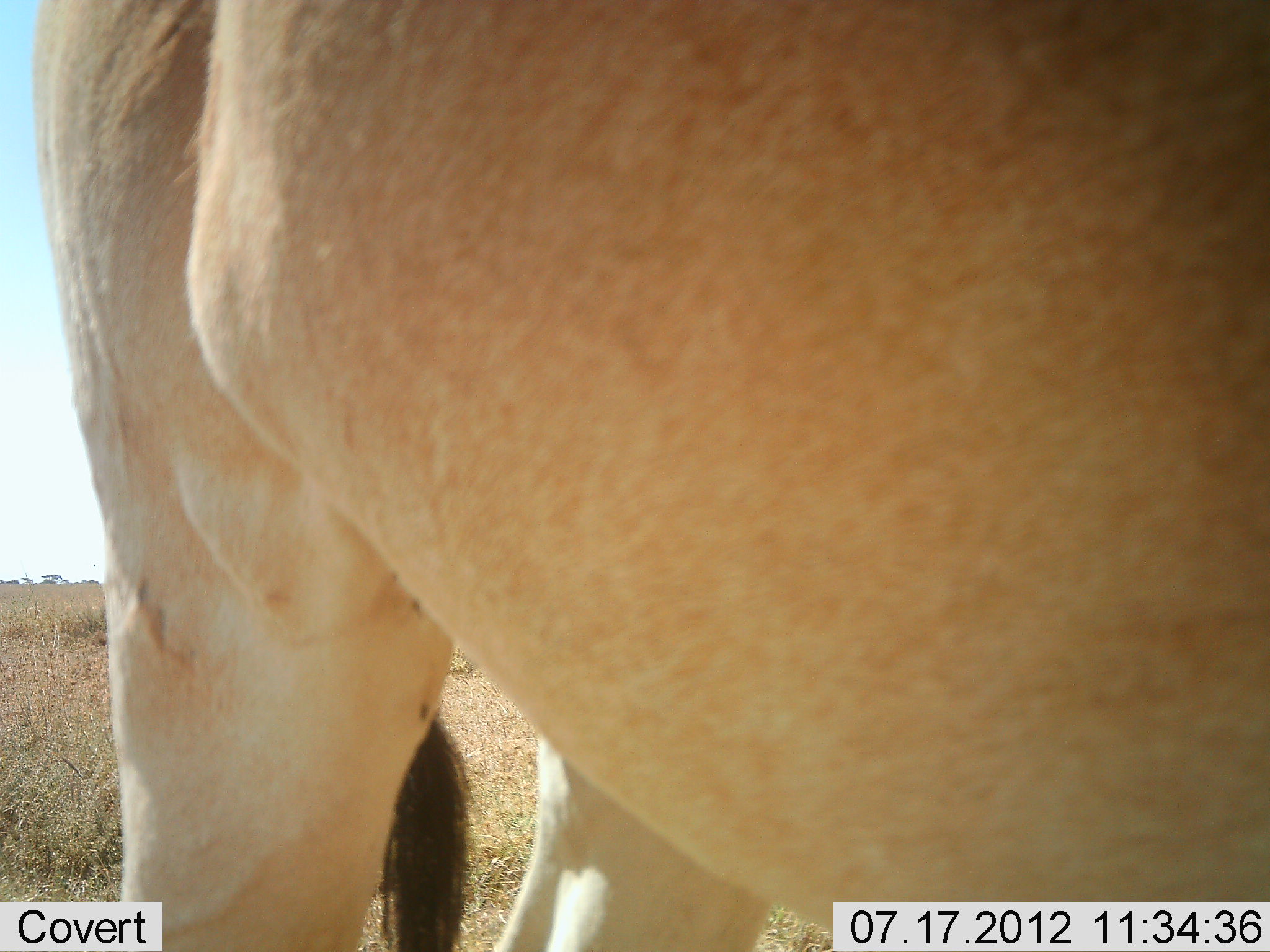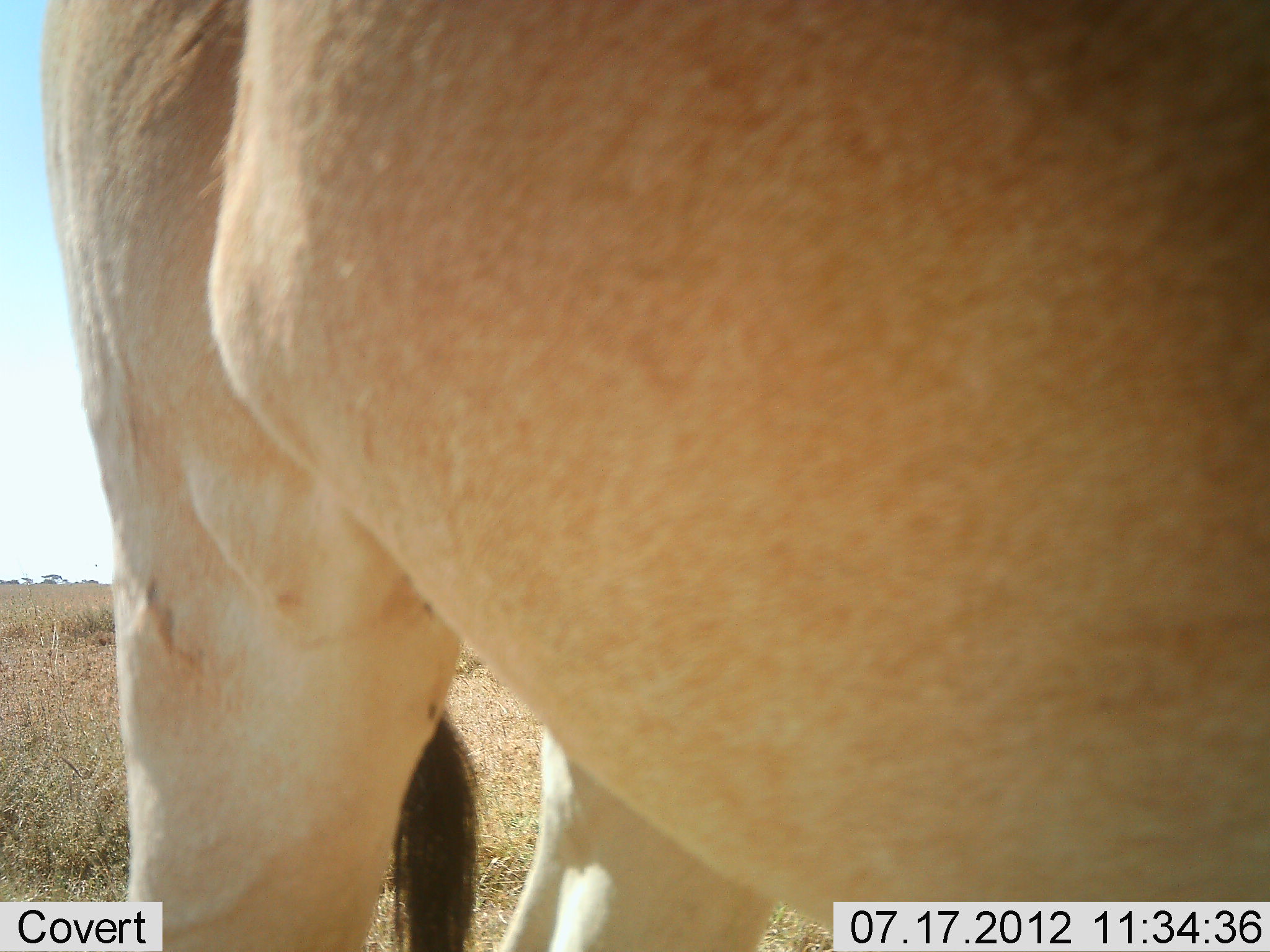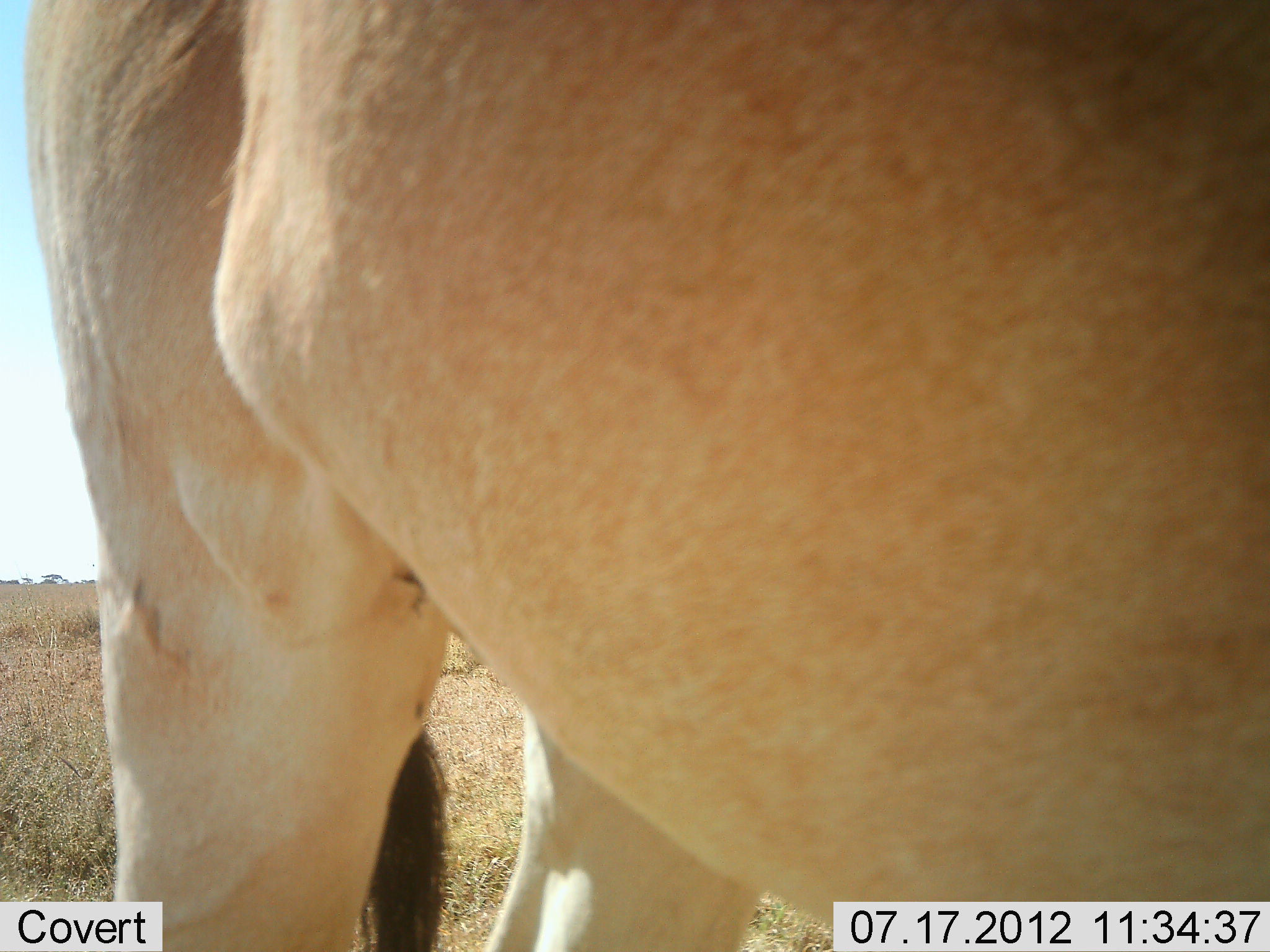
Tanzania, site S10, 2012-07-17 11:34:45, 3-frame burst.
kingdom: Animalia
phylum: Chordata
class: Mammalia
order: Artiodactyla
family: Bovidae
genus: Tragelaphus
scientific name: Tragelaphus oryx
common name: eland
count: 1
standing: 100%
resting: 0%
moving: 0%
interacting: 0%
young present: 0%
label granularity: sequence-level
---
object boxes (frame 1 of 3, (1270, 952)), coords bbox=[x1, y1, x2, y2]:
animal: bbox=[30, 1, 1269, 952]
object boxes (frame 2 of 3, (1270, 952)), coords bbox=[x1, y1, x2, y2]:
animal: bbox=[40, 1, 1269, 952]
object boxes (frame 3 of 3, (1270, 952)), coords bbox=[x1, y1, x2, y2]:
animal: bbox=[23, 0, 1269, 952]